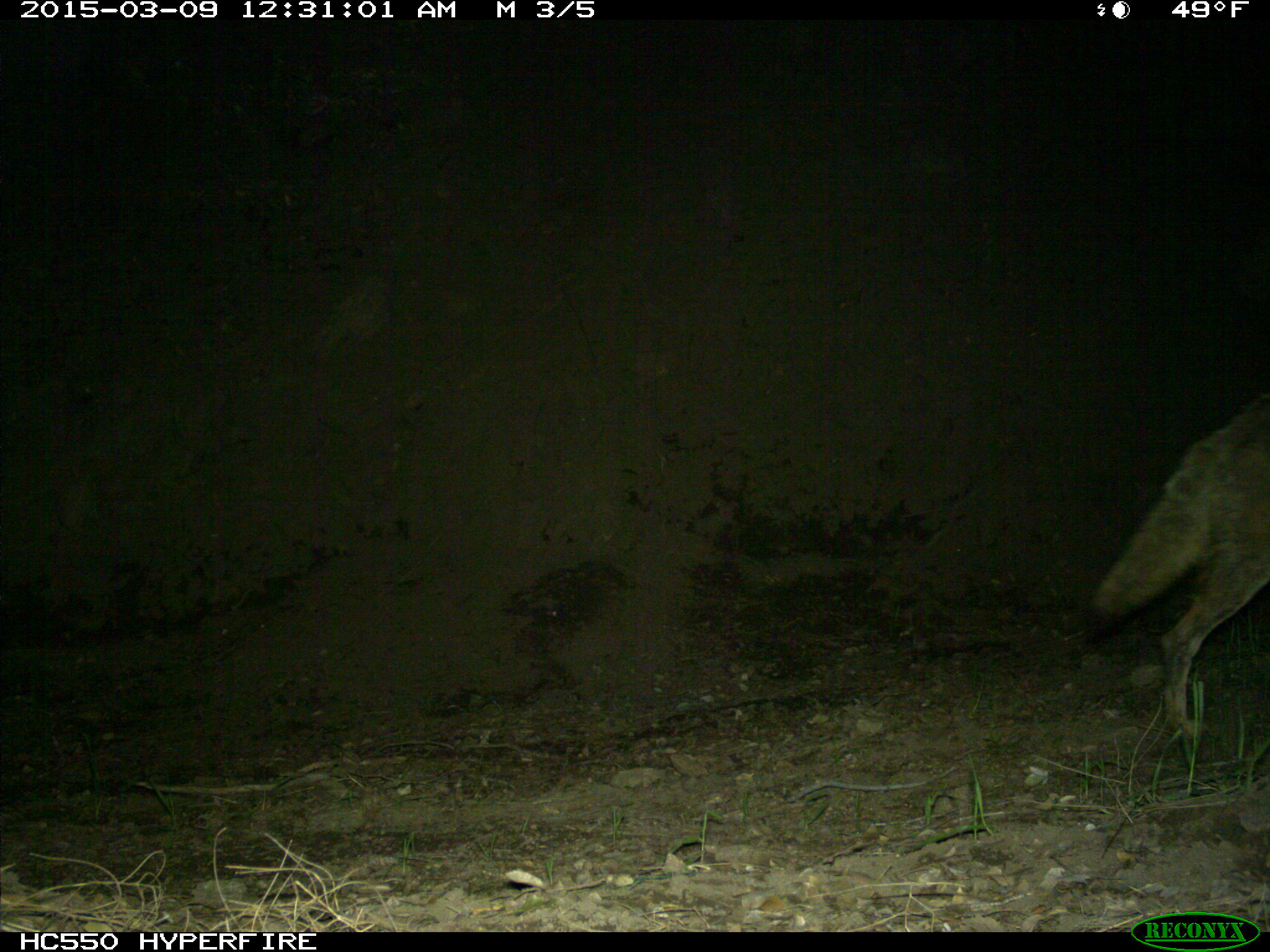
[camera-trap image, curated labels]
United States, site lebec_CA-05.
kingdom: Animalia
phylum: Chordata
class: Mammalia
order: Carnivora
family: Canidae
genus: Canis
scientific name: Canis latrans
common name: coyote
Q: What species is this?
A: Canis latrans (coyote).